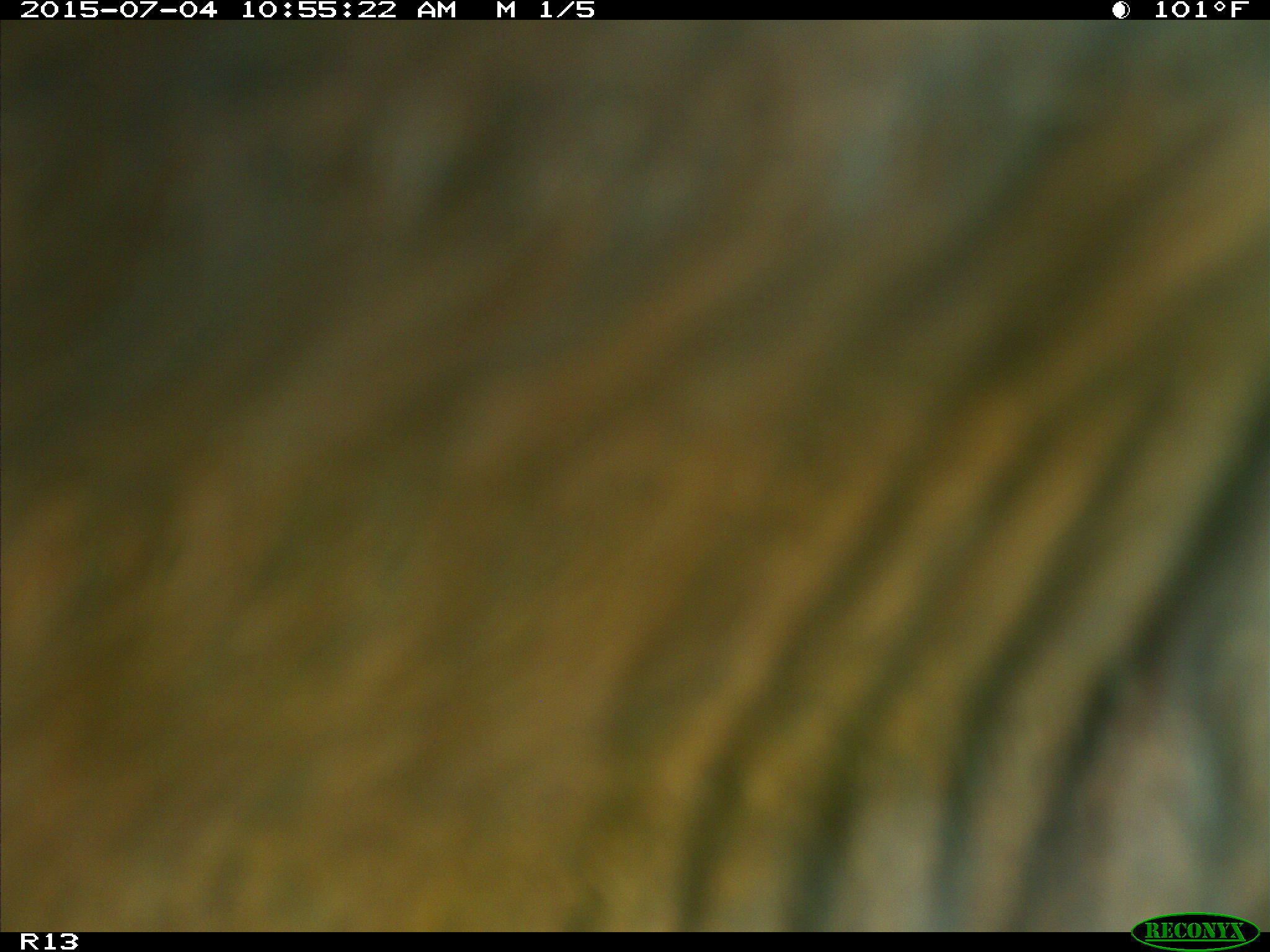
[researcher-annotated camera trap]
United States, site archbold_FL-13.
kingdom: Animalia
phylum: Chordata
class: Mammalia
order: Artiodactyla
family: Bovidae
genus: Bos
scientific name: Bos taurus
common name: domestic cow